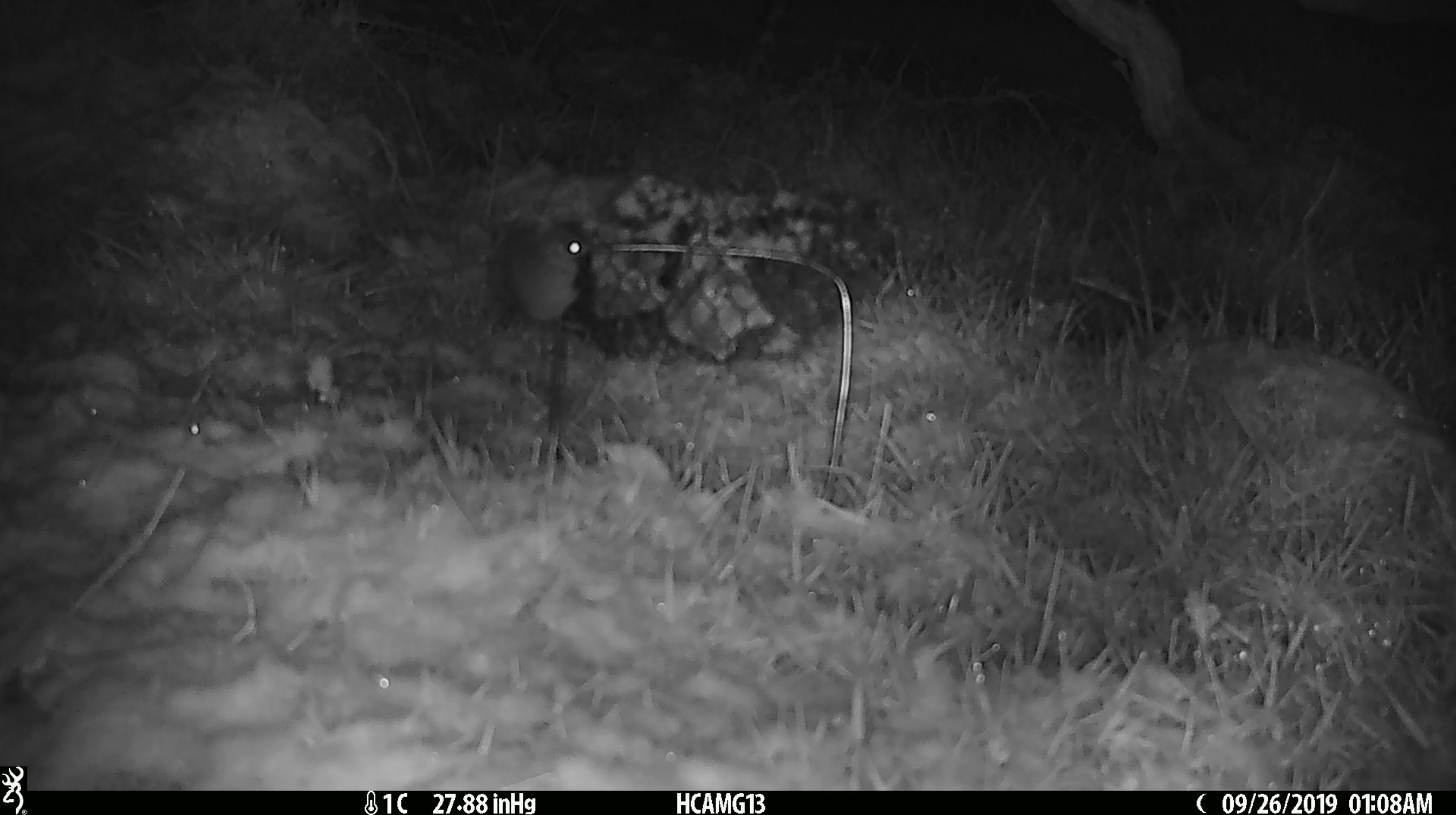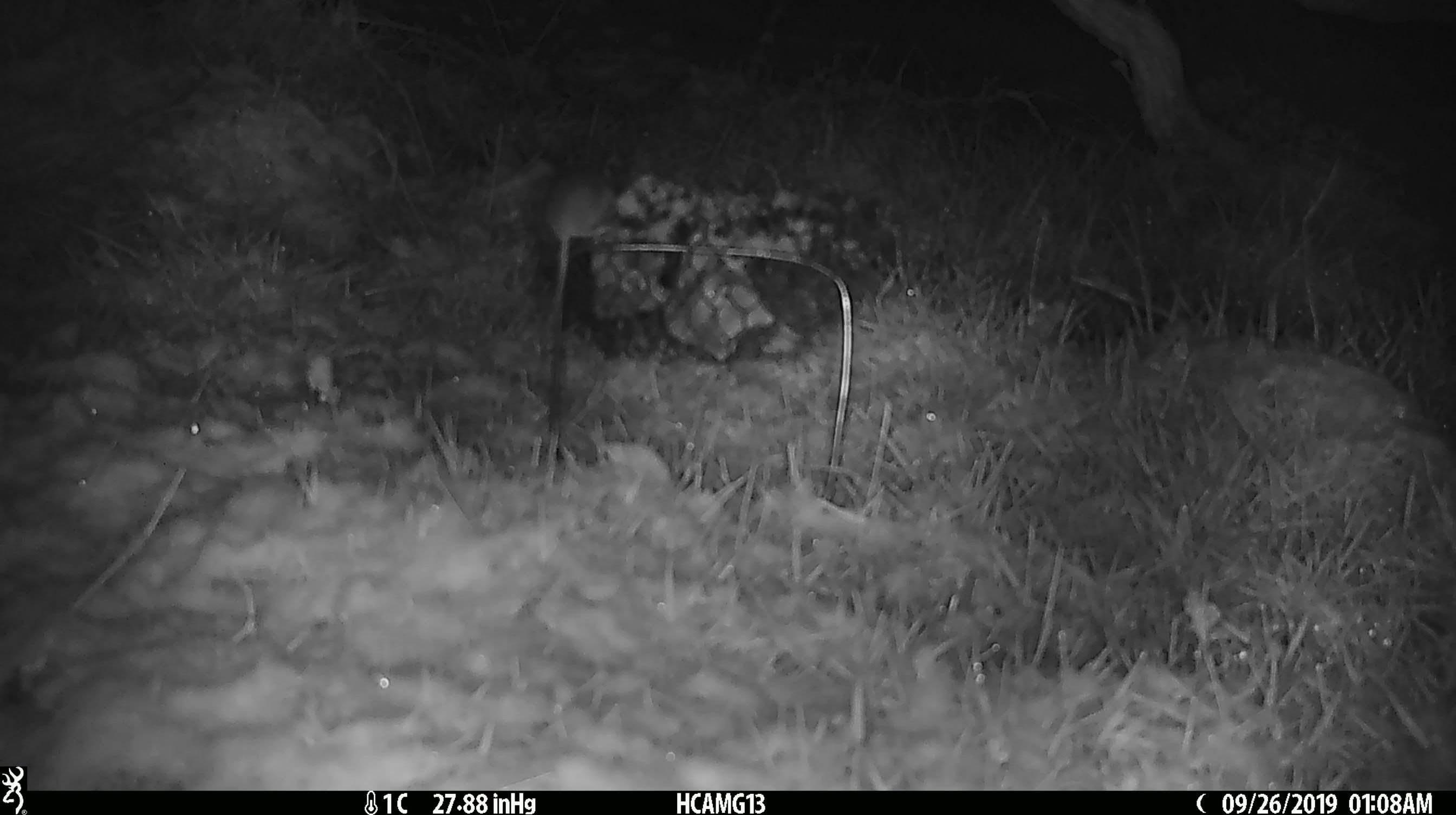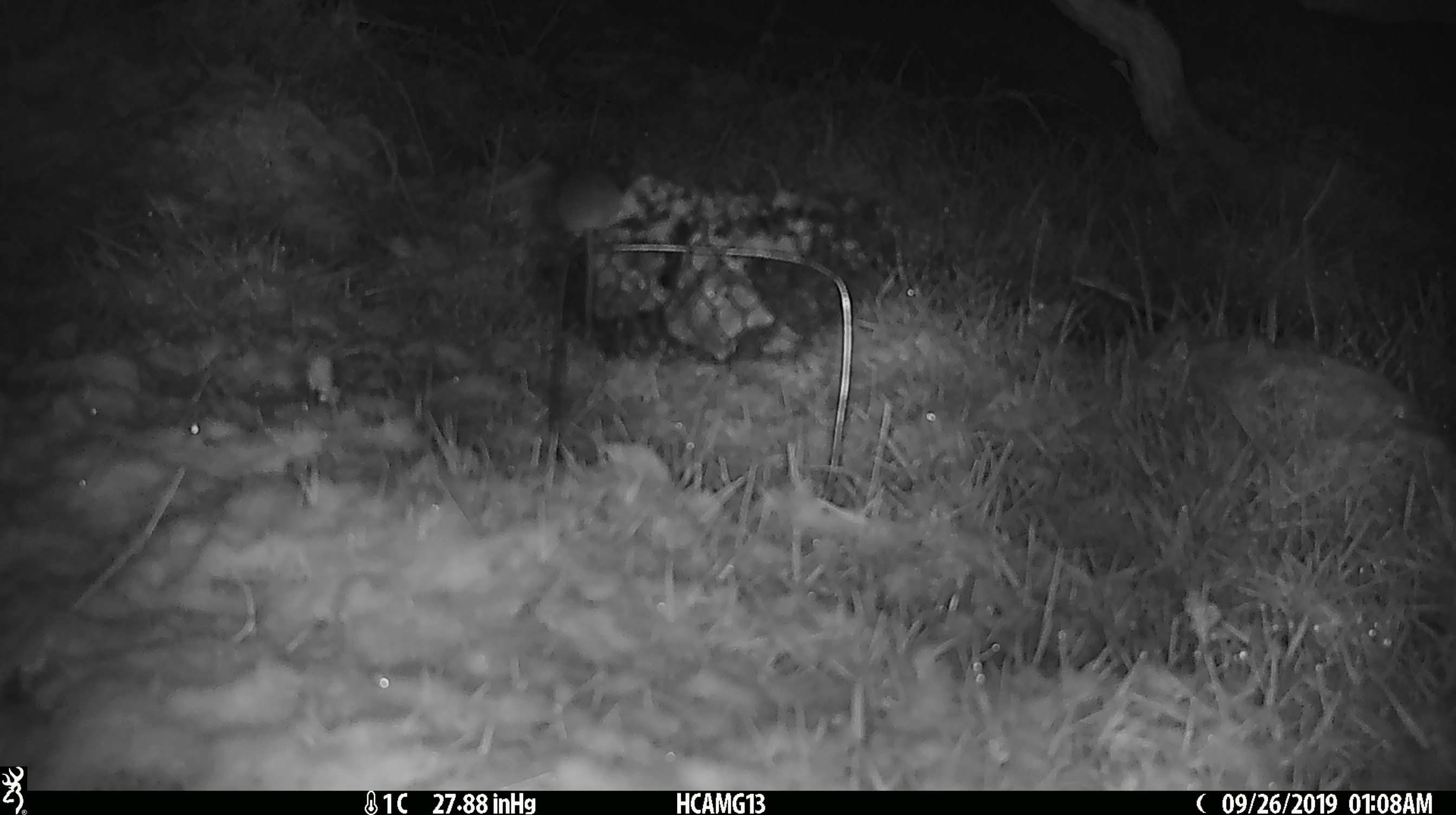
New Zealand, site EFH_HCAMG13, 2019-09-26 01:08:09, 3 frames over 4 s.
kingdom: Animalia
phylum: Chordata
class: Mammalia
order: Rodentia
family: Muridae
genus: Mus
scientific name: Mus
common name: mouse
Mouse (Mus).